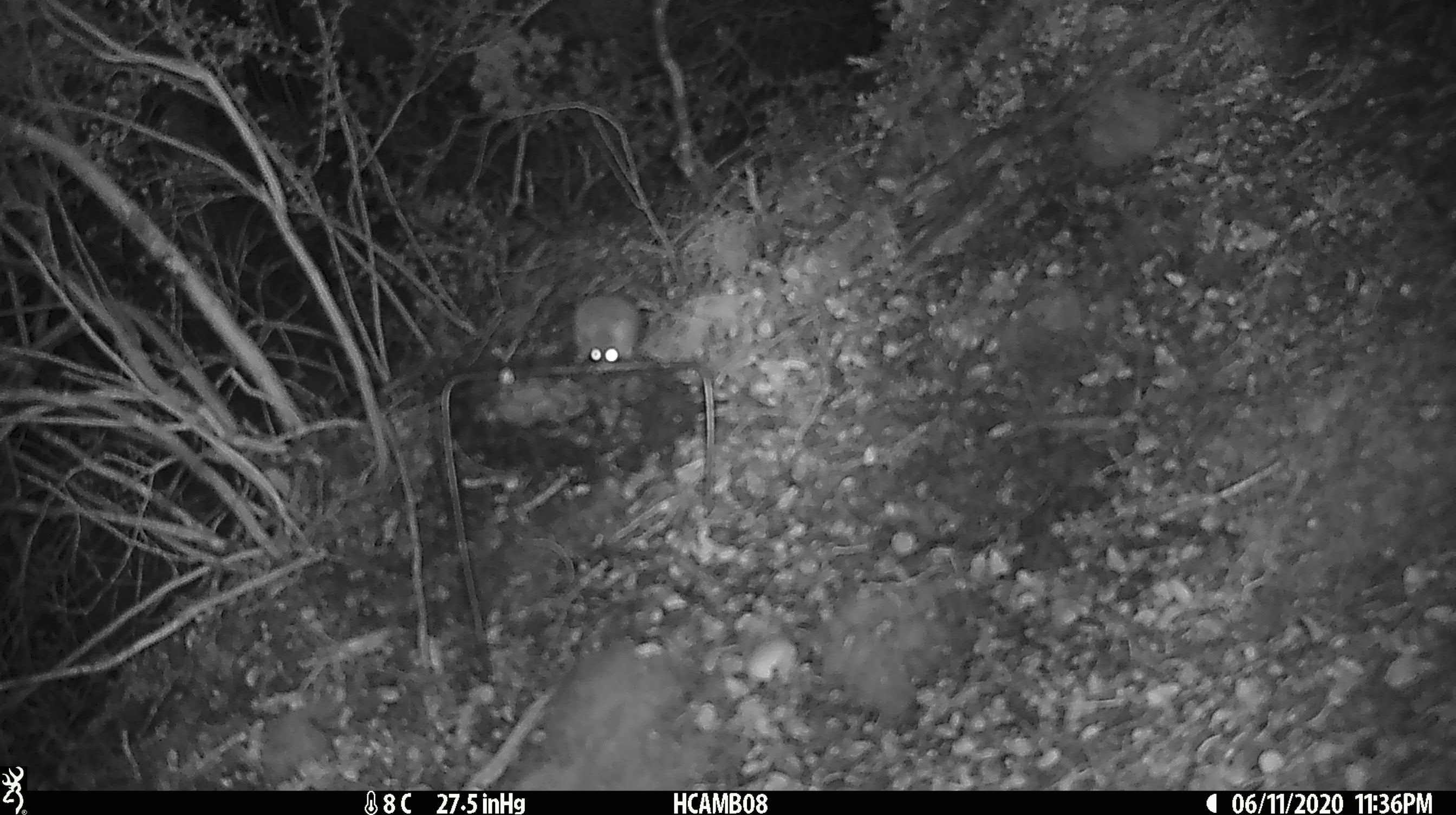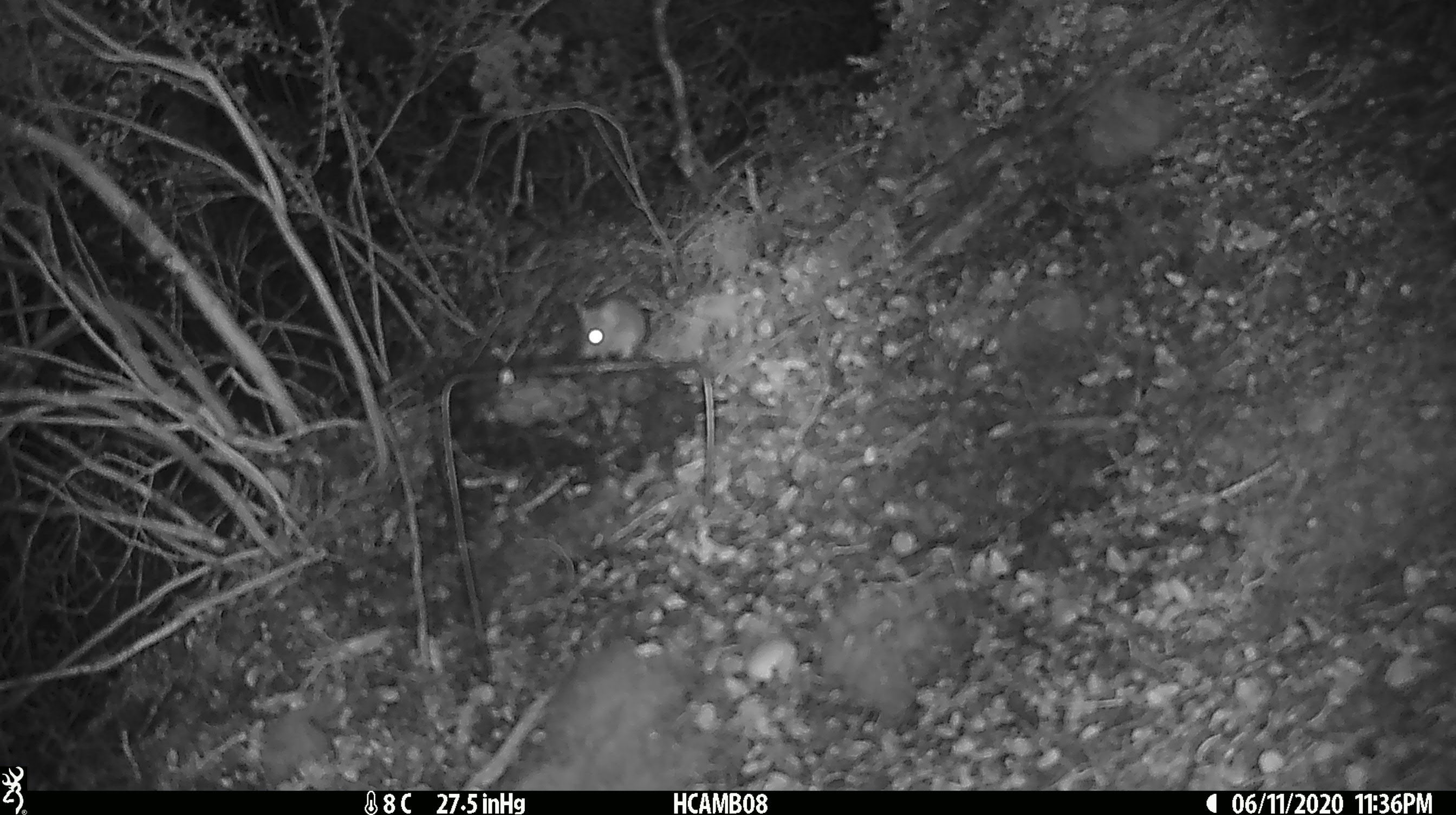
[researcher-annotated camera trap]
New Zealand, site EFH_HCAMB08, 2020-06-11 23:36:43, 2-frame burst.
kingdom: Animalia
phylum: Chordata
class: Mammalia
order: Rodentia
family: Muridae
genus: Mus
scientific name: Mus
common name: mouse